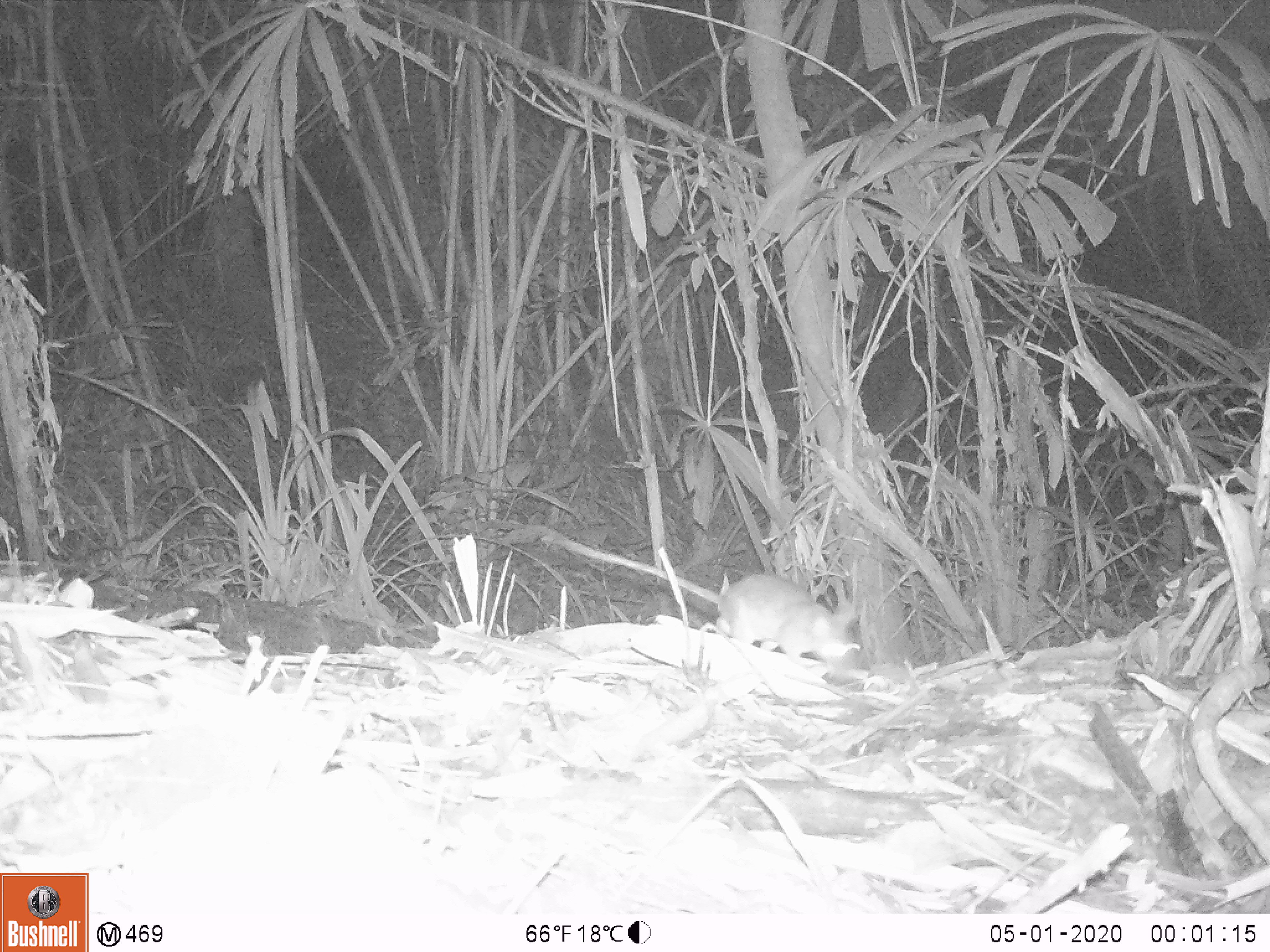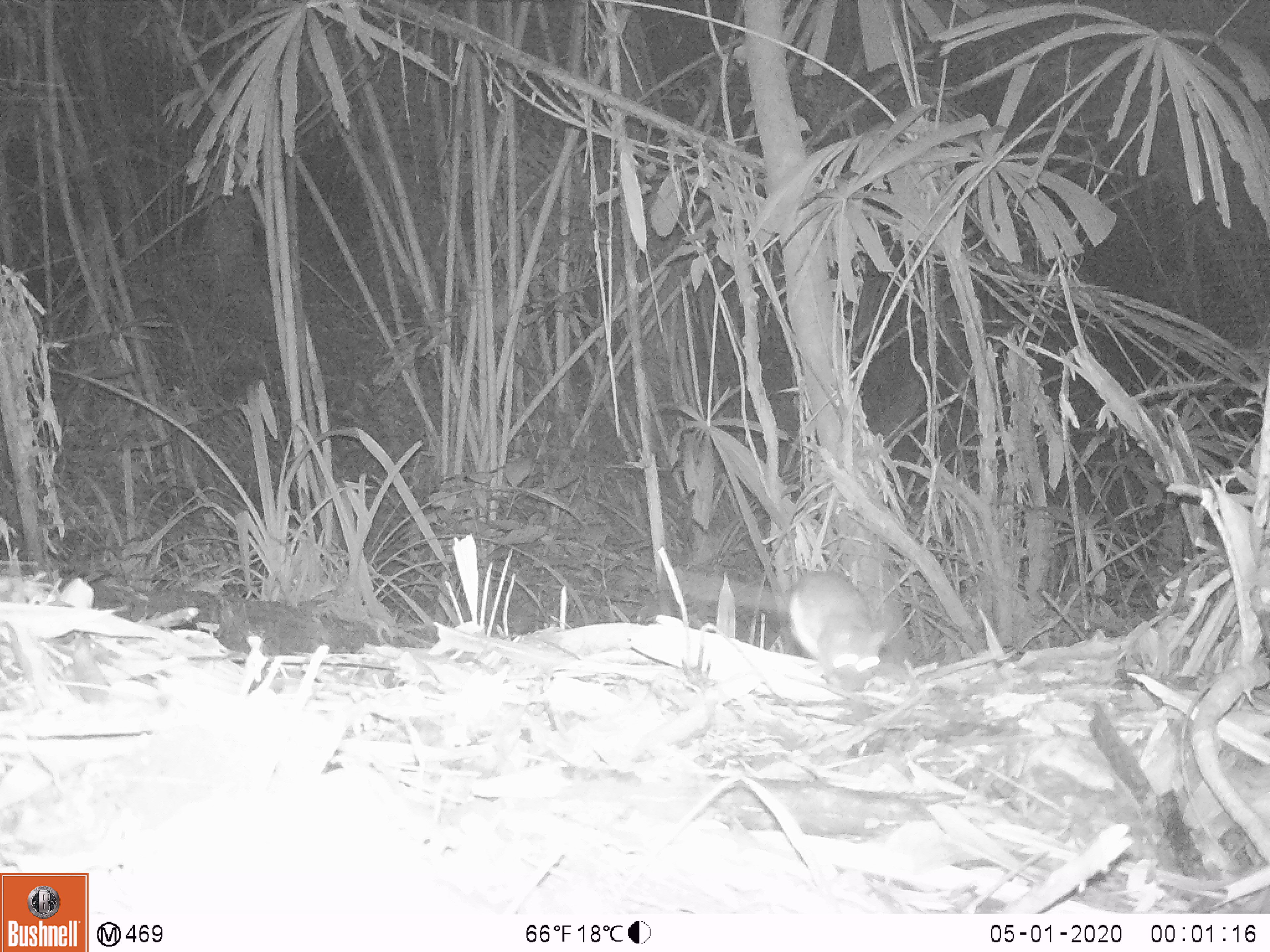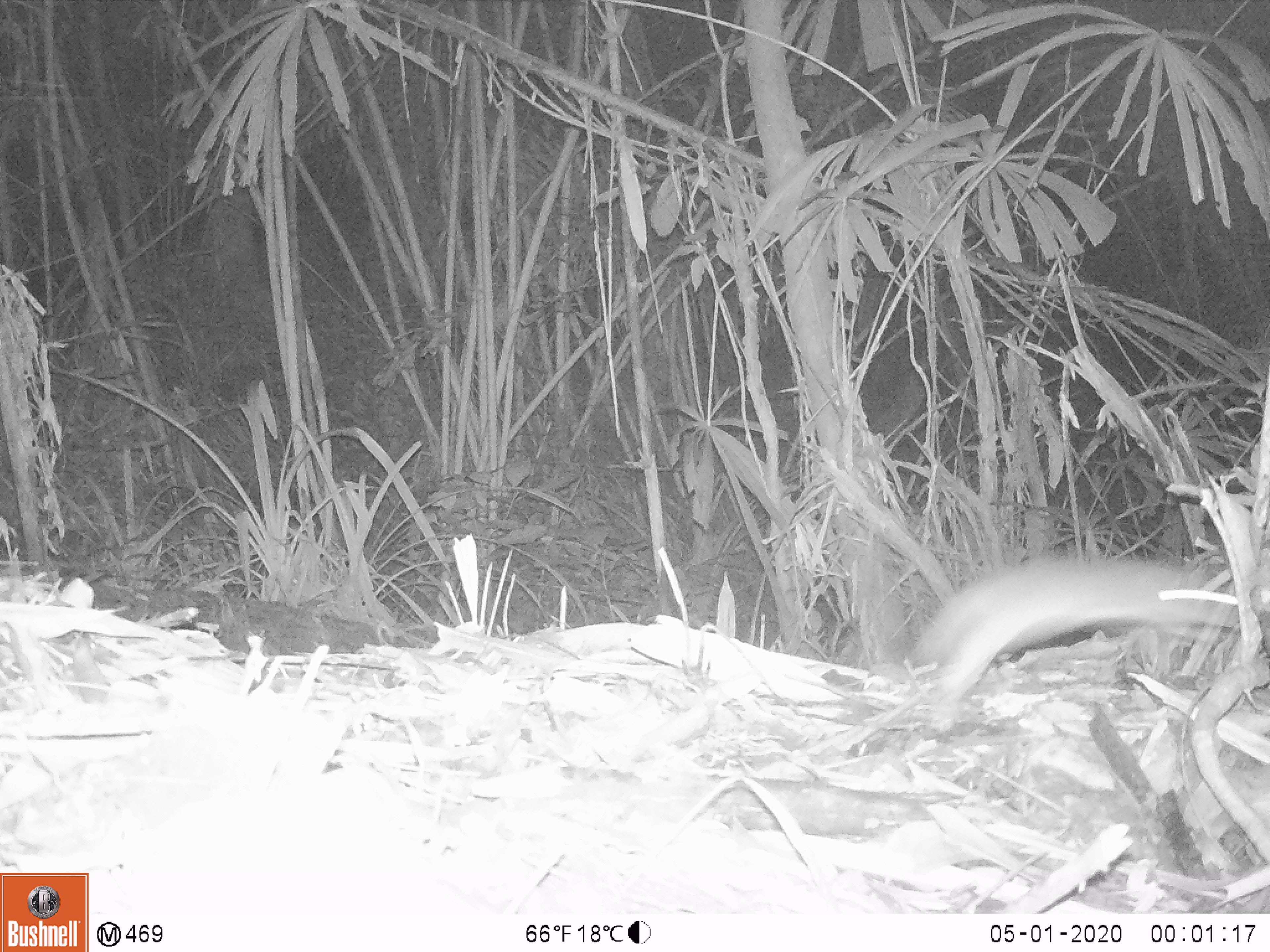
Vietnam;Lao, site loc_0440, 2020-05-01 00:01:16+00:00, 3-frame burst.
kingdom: Animalia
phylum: Chordata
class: Mammalia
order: Rodentia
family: Muridae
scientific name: Muridae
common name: old-world mice and rats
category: unidentified murid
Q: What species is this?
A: Unidentified murid (old-world mice and rats) (Muridae).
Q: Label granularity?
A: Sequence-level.